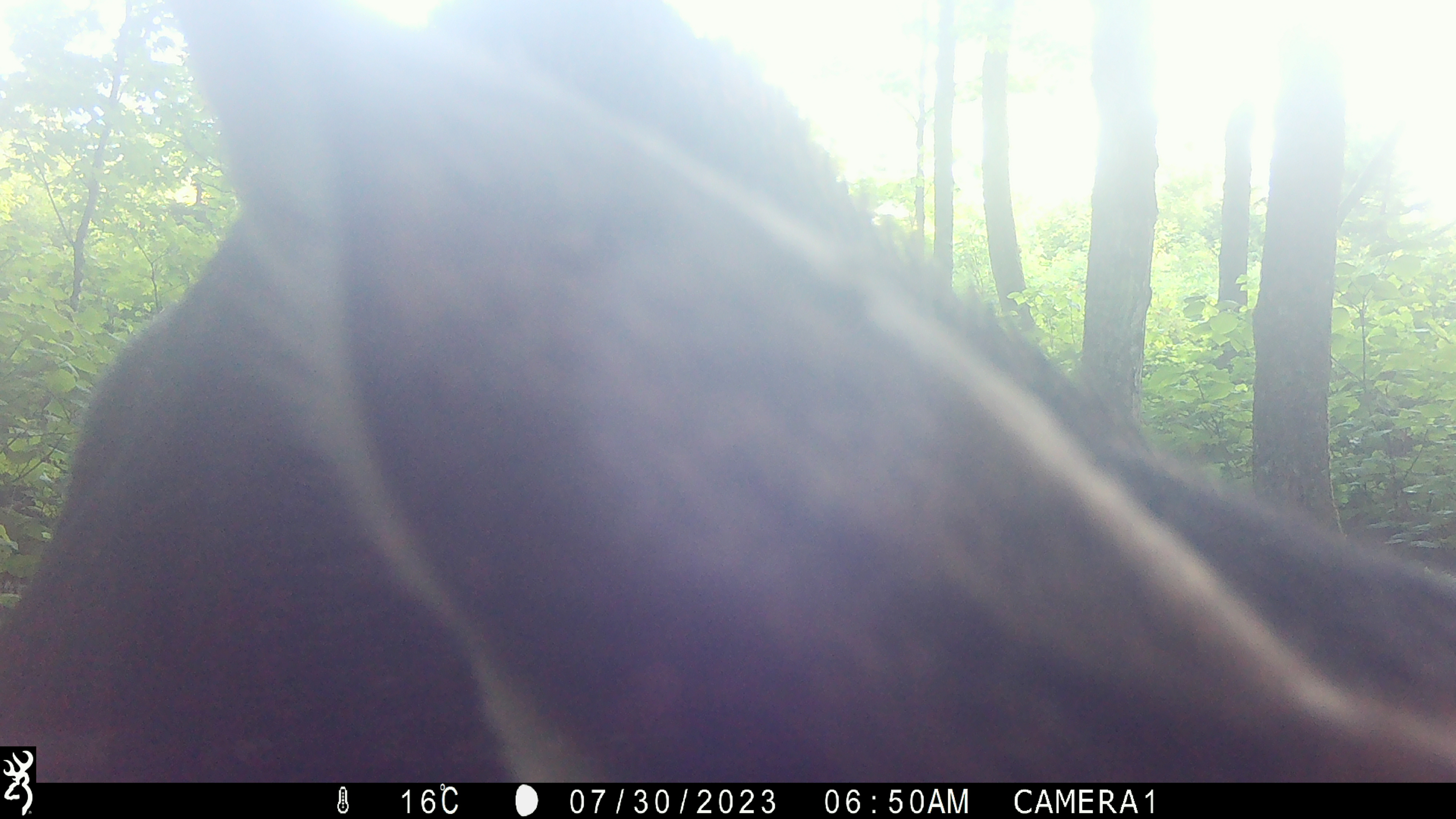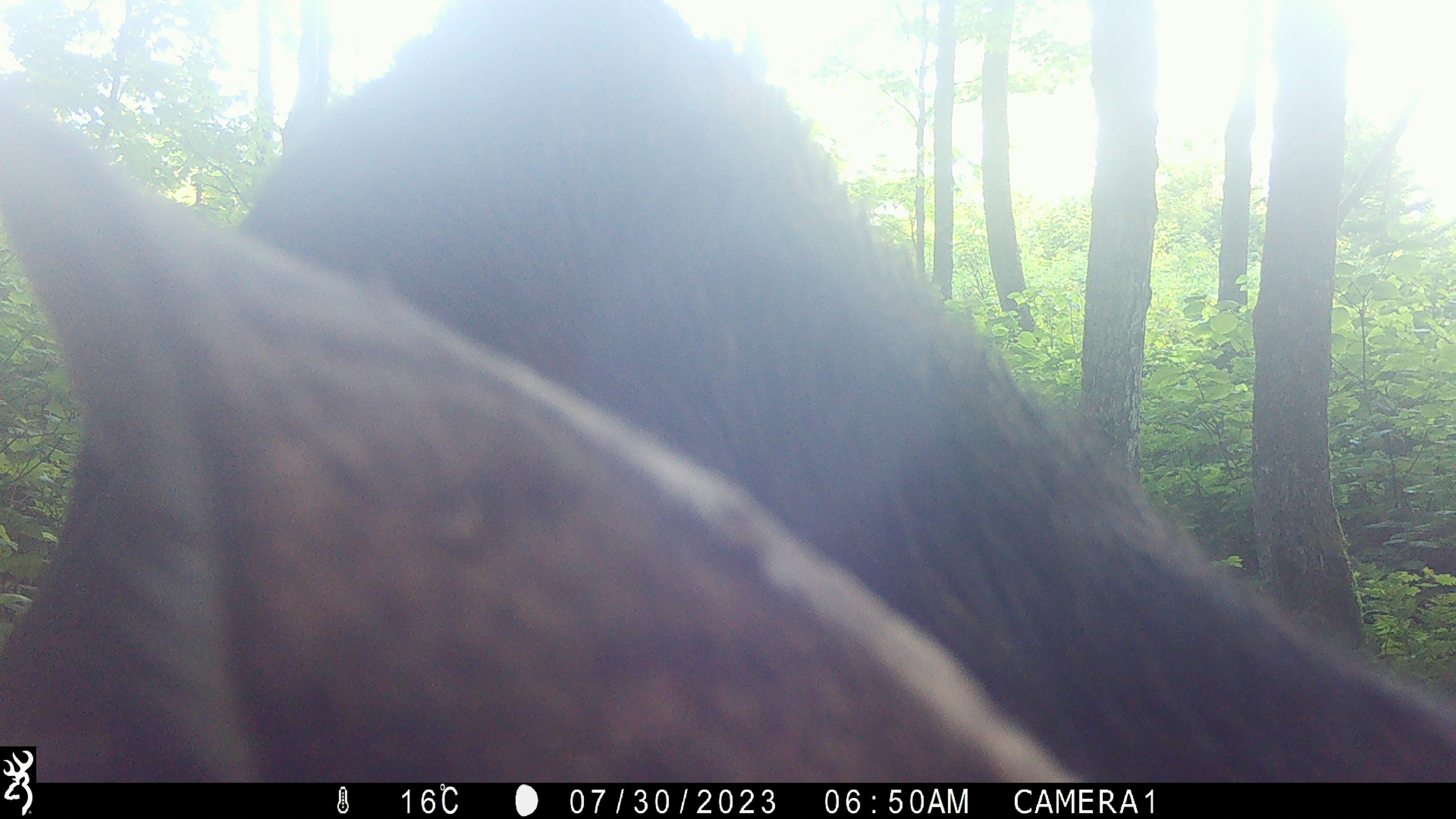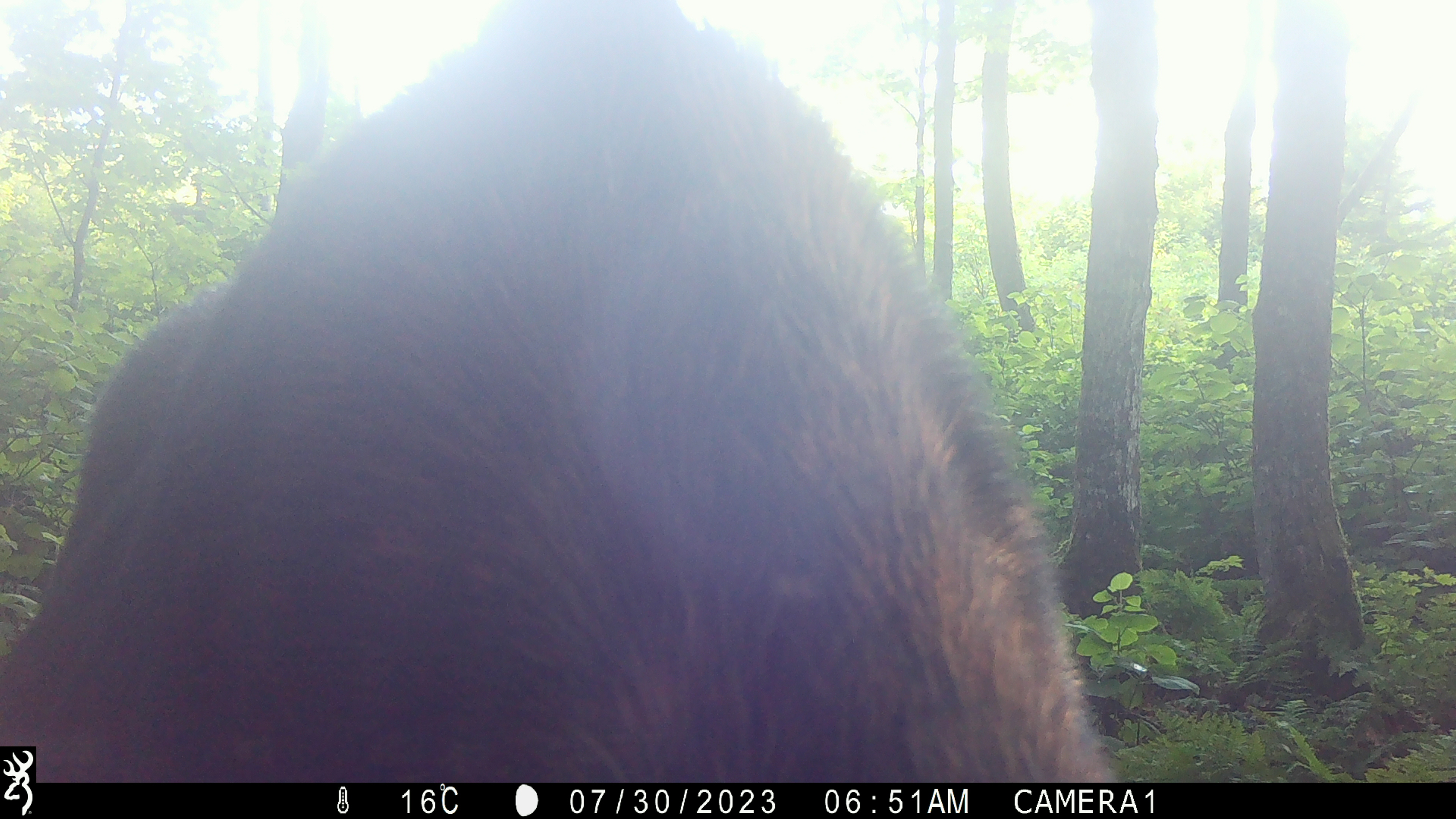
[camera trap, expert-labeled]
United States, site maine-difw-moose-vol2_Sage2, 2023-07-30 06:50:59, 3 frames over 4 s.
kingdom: Animalia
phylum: Chordata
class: Mammalia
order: Artiodactyla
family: Cervidae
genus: Alces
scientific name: Alces alces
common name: moose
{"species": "moose (Alces alces)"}